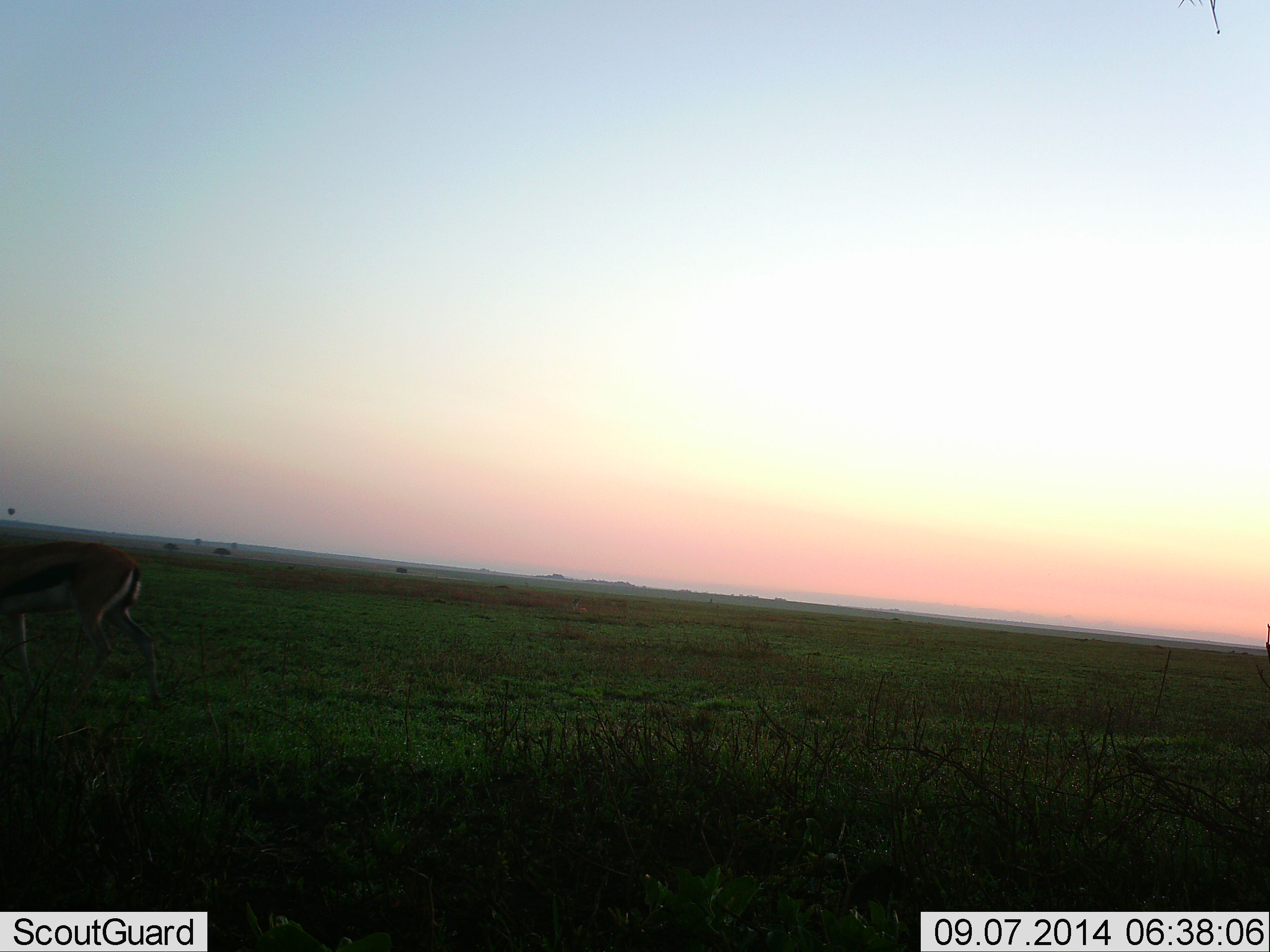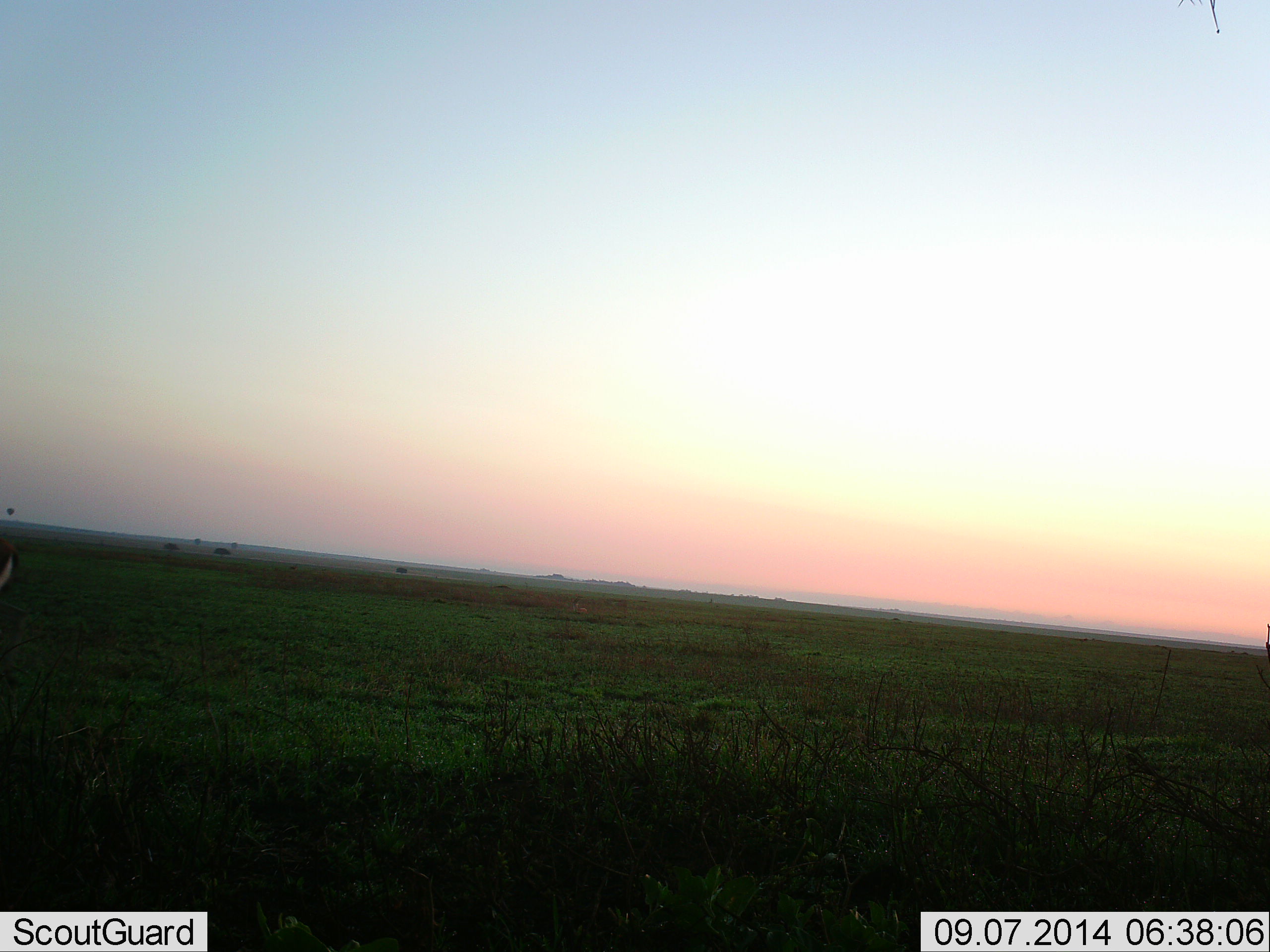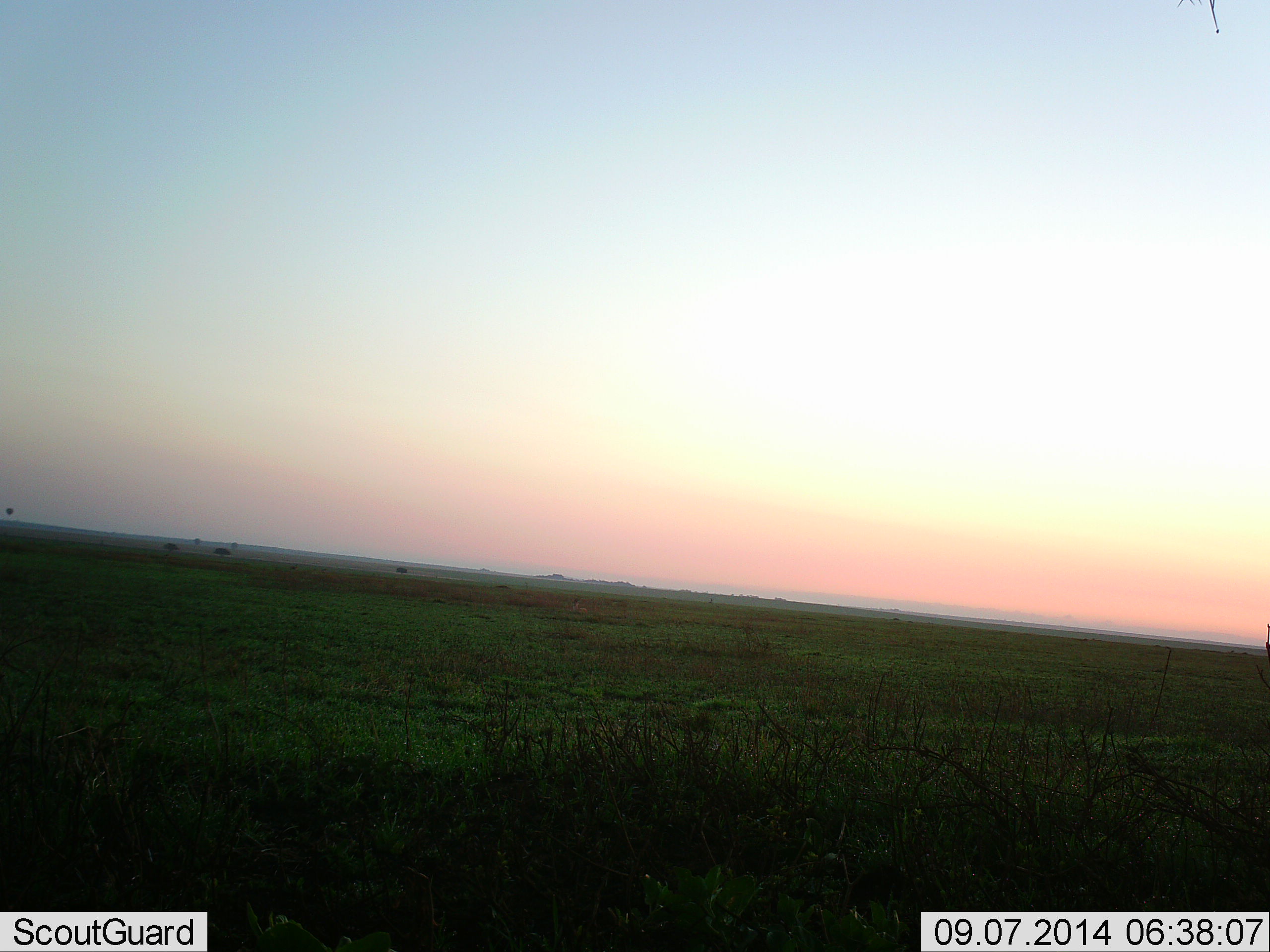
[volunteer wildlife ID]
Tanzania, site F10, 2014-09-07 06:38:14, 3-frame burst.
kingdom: Animalia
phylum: Chordata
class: Mammalia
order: Artiodactyla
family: Bovidae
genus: Eudorcas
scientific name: Eudorcas thomsonii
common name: thomson's gazelle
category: gazellethomsons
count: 1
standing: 0%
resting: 0%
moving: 100%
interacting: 0%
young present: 0%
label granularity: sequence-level